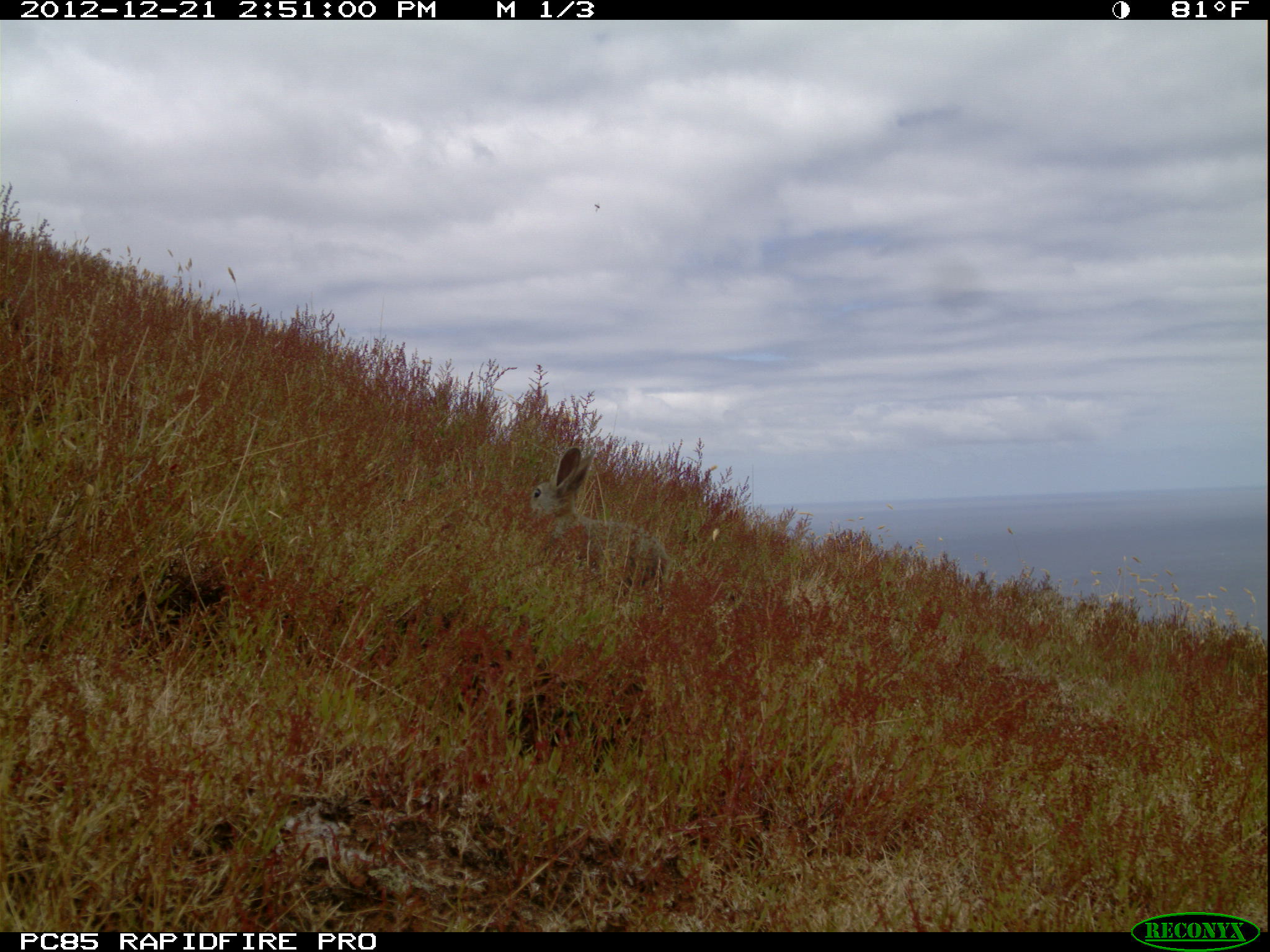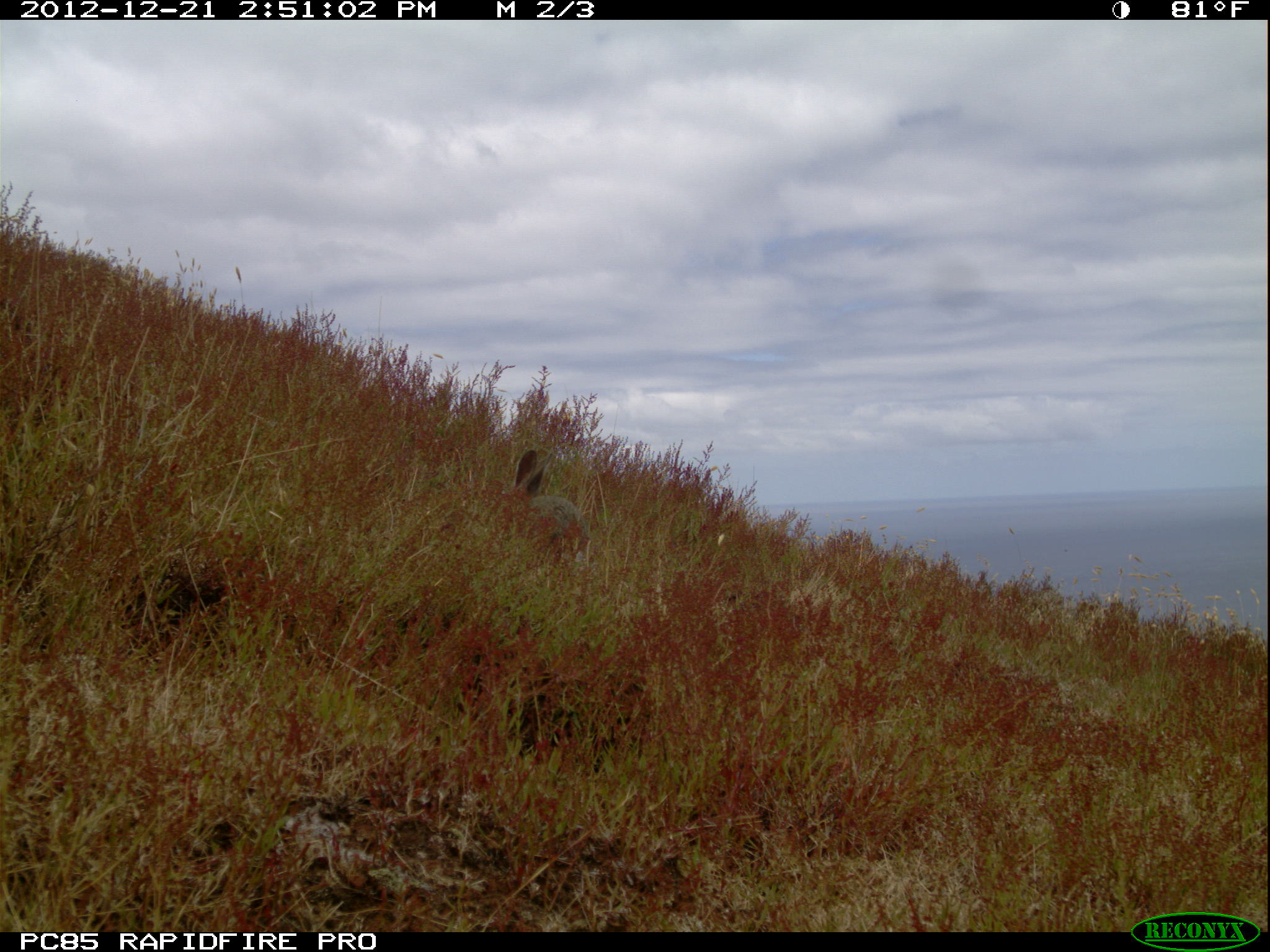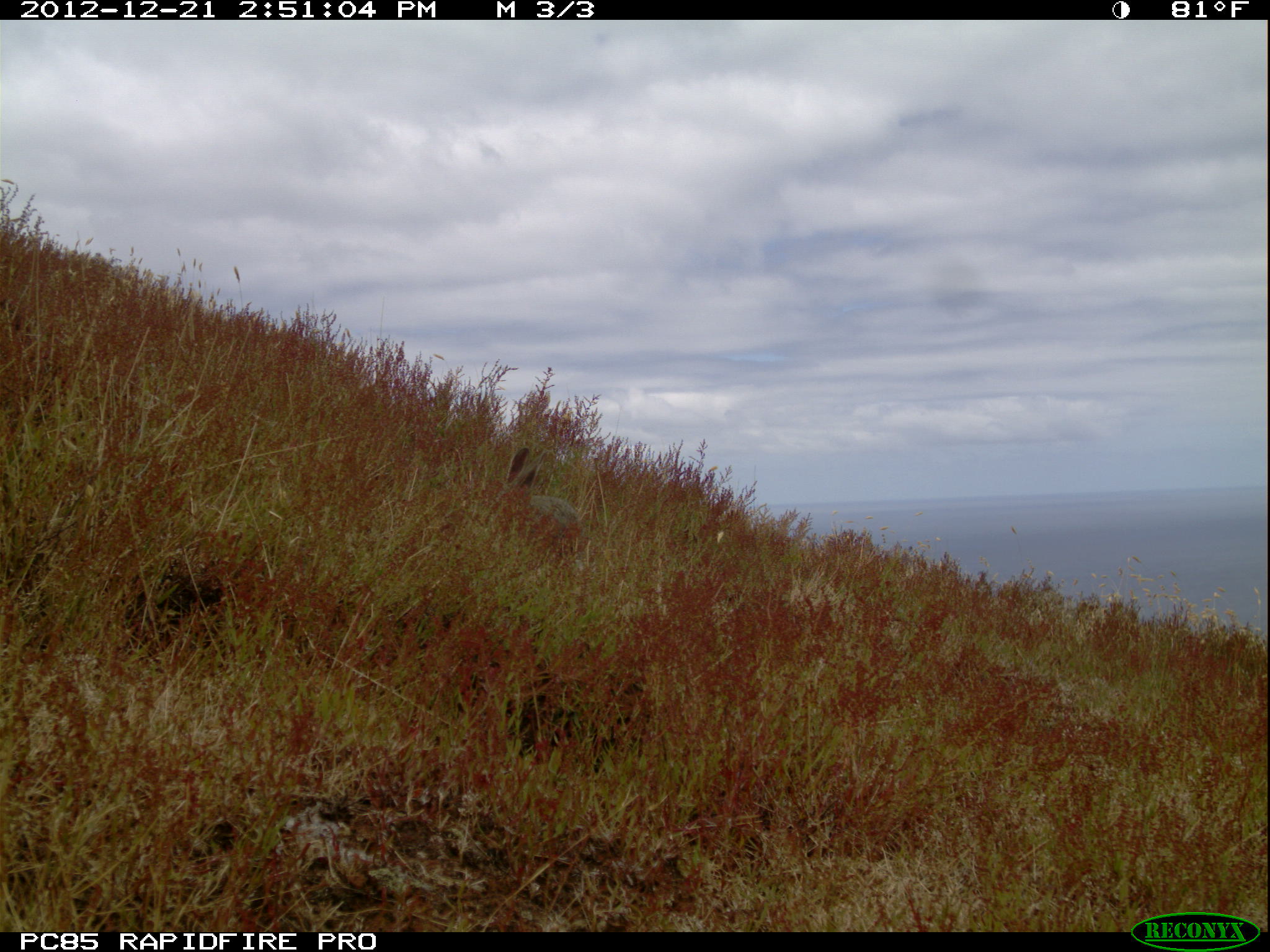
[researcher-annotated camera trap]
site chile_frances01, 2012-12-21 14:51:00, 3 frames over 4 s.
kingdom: Animalia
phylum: Chordata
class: Mammalia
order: Lagomorpha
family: Leporidae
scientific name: Leporidae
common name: rabbits and hares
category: rabbit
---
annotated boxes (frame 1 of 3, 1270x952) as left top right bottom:
rabbit: 525 444 678 595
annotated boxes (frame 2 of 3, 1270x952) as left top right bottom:
rabbit: 497 445 590 573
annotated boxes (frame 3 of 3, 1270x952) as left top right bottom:
rabbit: 486 444 584 566